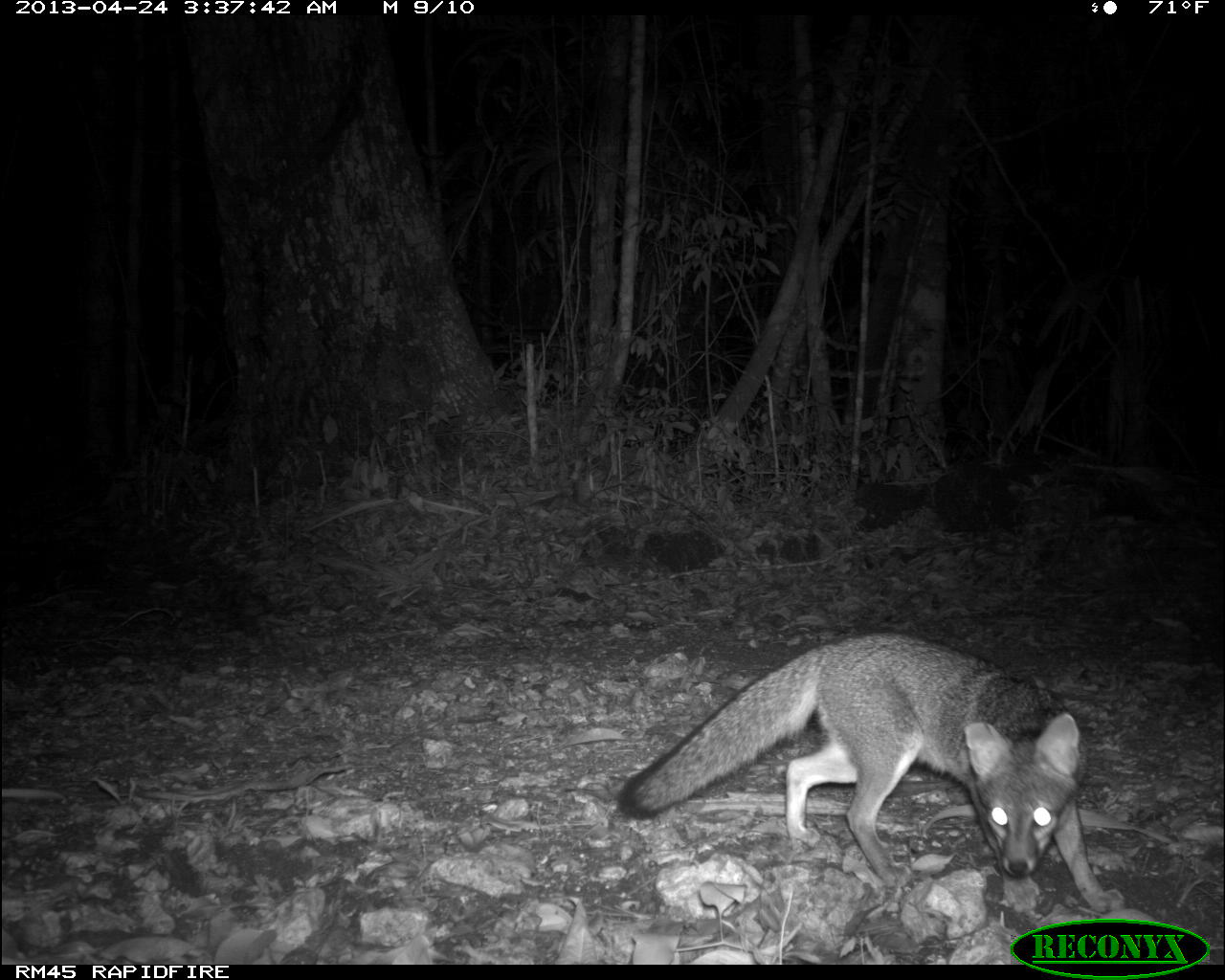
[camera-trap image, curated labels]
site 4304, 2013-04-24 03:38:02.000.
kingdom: Animalia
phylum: Chordata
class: Mammalia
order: Carnivora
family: Canidae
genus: Urocyon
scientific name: Urocyon cinereoargenteus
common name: gray fox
Urocyon cinereoargenteus (gray fox), count 2.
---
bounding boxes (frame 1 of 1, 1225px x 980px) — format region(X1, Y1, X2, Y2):
urocyon cinereoargenteus: region(613, 631, 1129, 915)